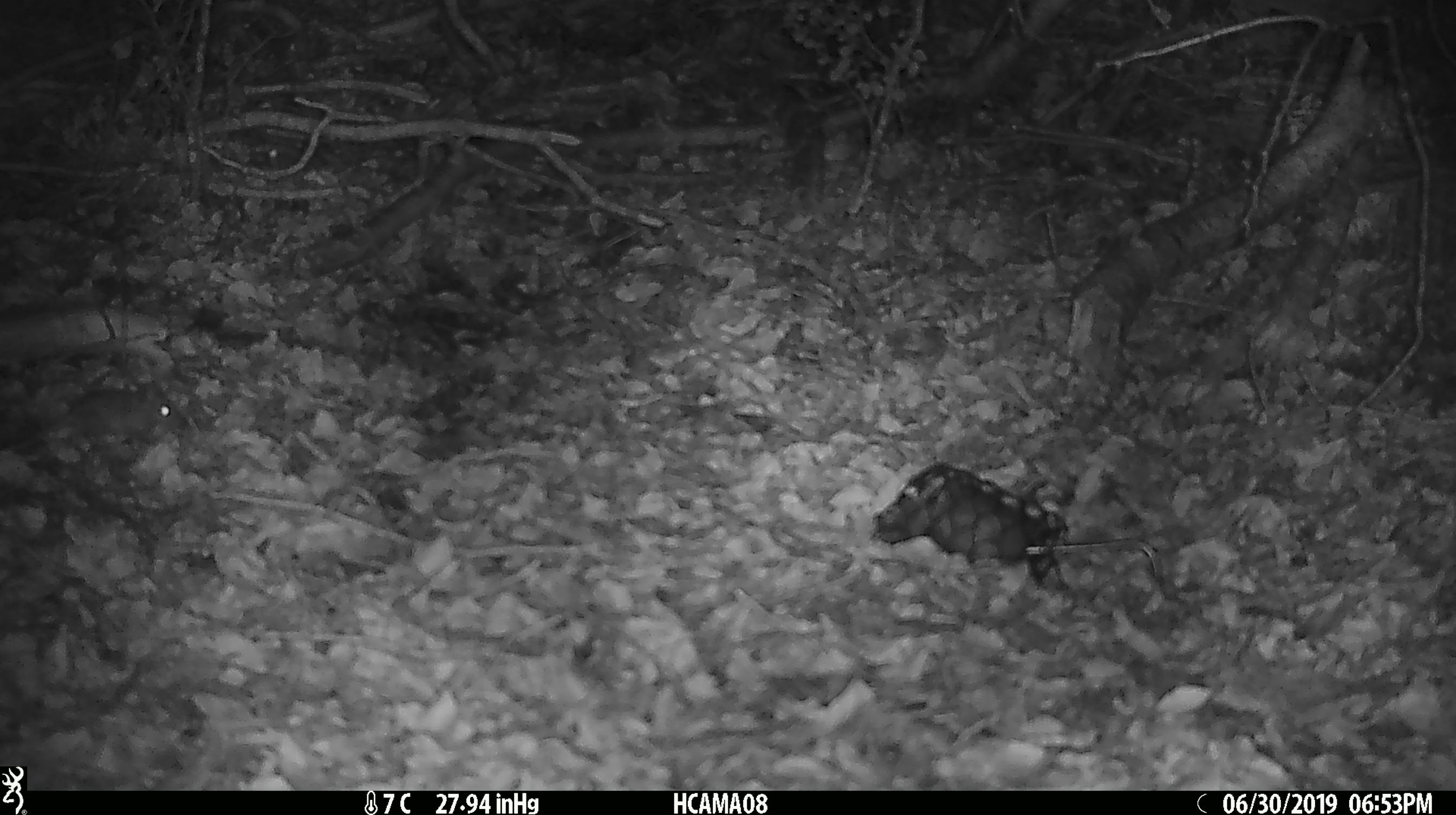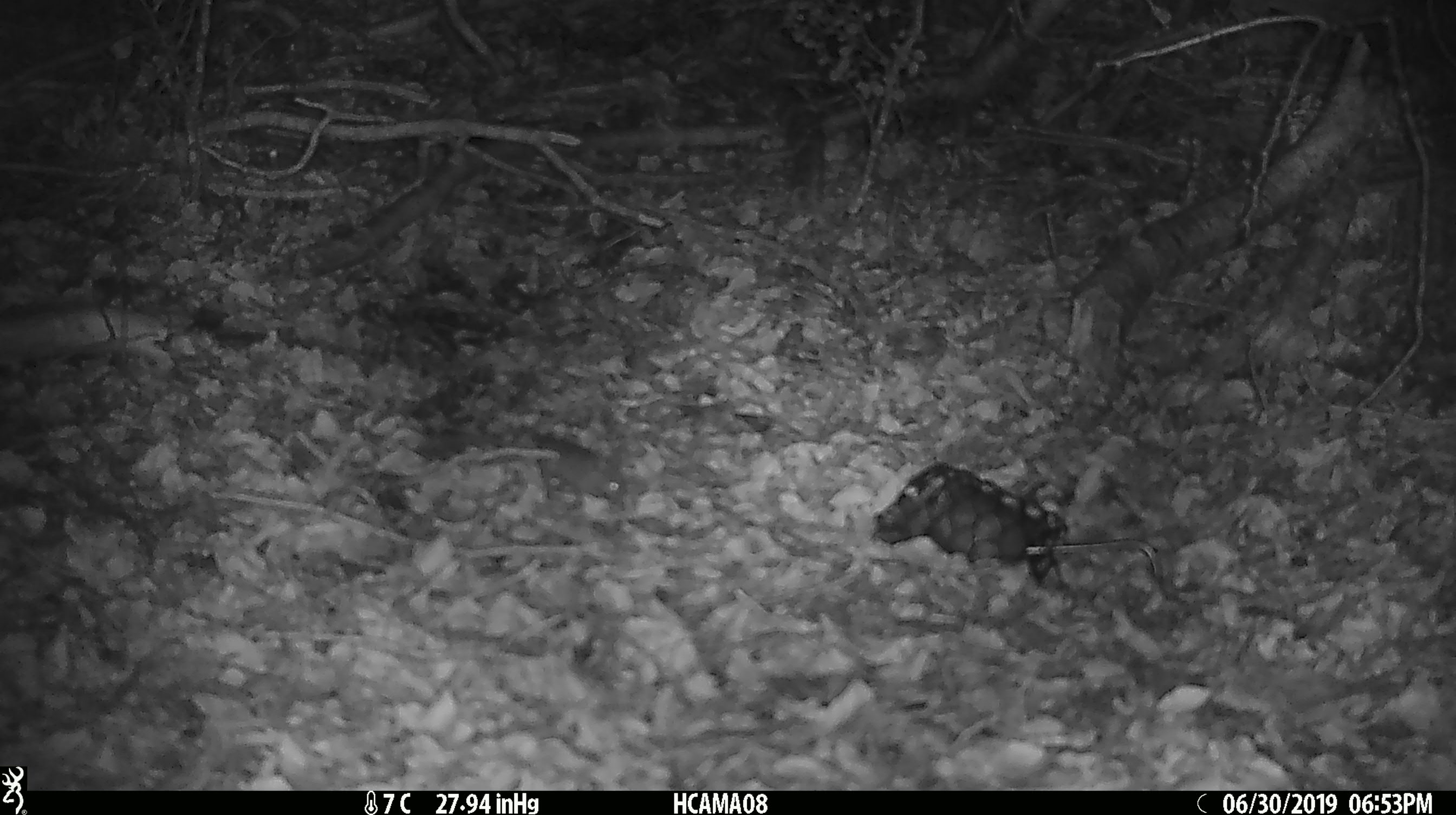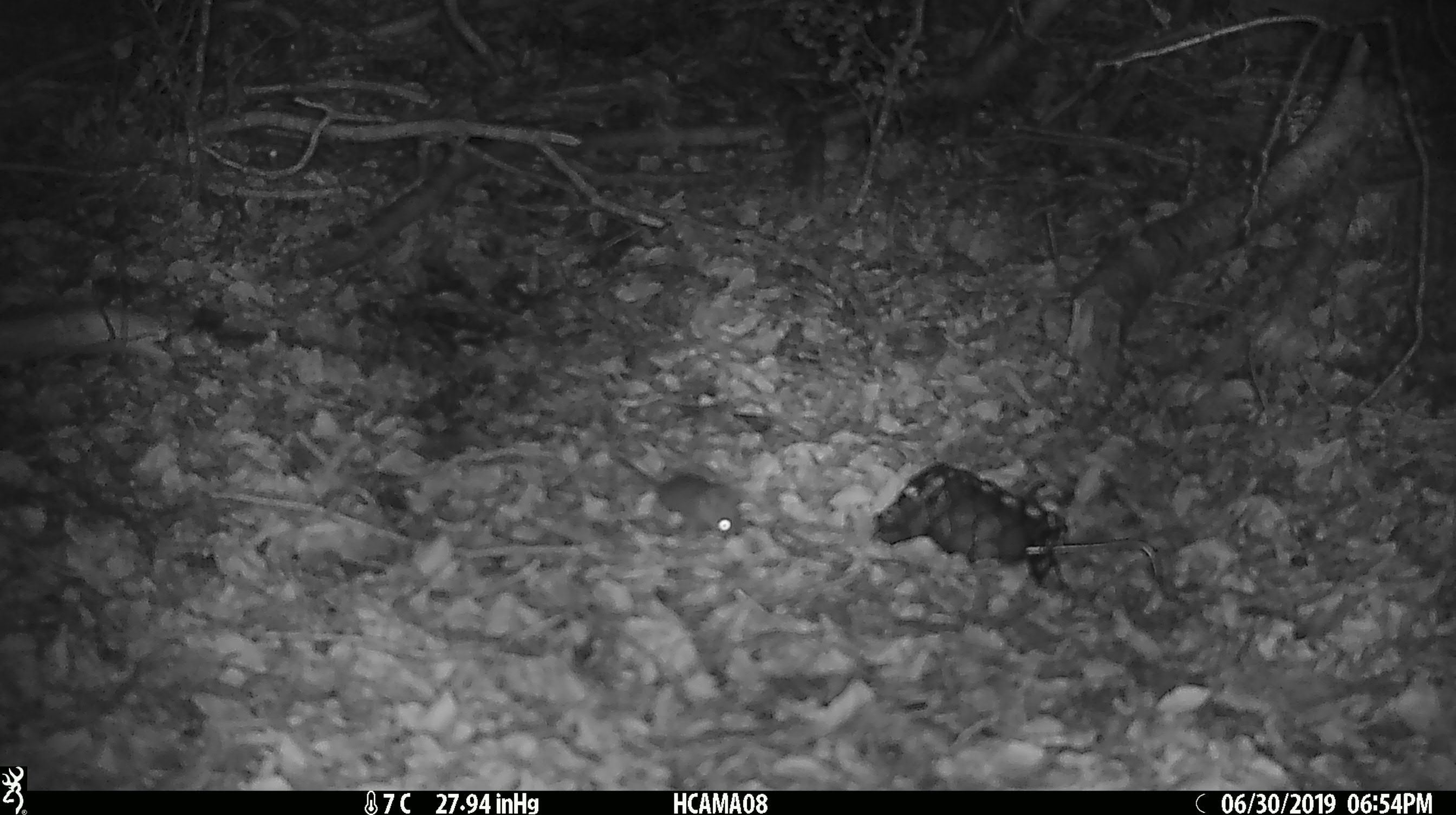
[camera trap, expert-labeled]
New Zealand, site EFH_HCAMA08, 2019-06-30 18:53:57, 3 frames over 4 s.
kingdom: Animalia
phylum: Chordata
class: Mammalia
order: Rodentia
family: Muridae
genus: Mus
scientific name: Mus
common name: mouse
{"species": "mouse (Mus)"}